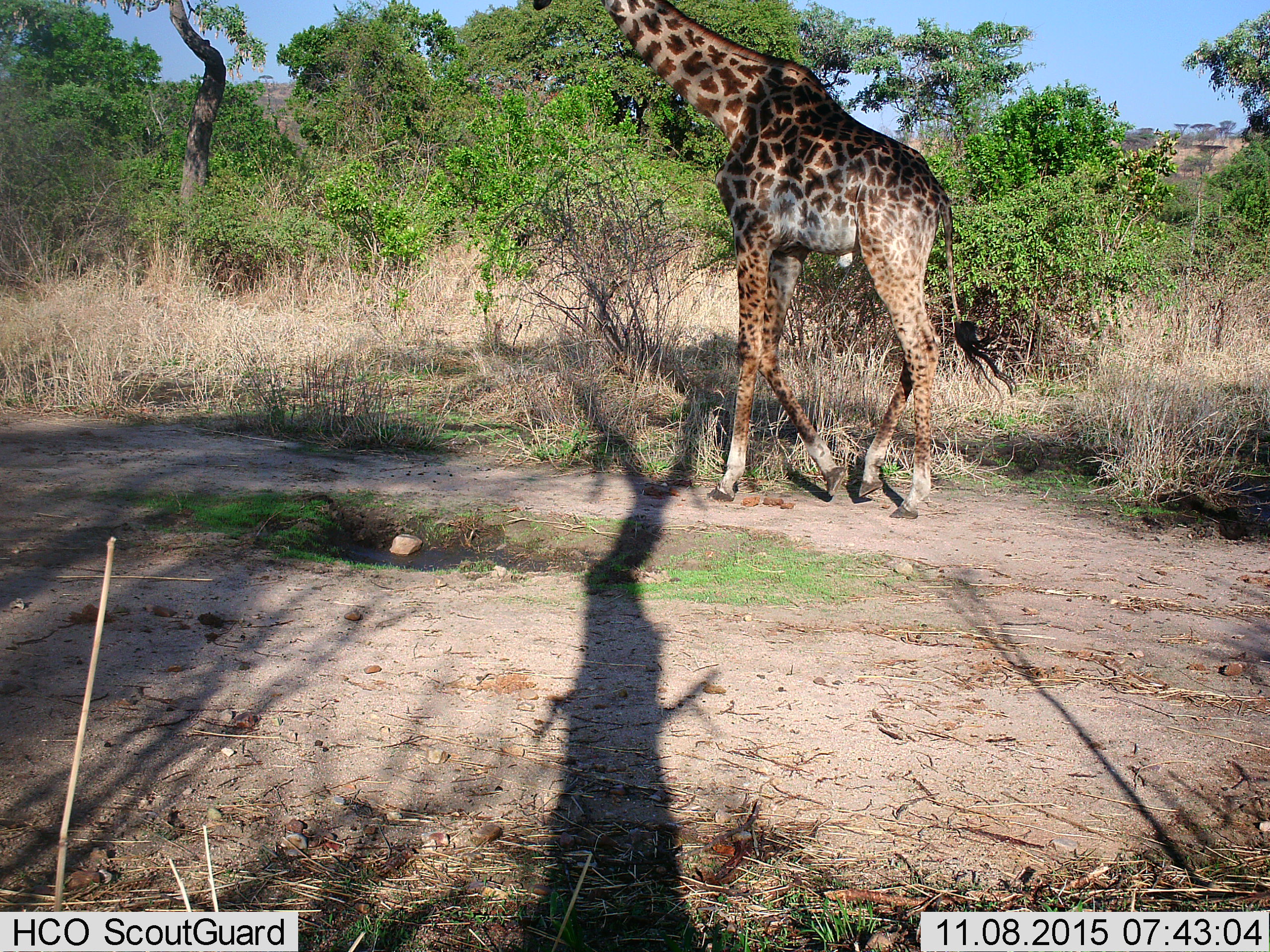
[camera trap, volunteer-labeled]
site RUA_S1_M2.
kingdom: Animalia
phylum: Chordata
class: Mammalia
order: Artiodactyla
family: Giraffidae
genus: Giraffa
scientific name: Giraffa camelopardalis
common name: giraffe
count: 1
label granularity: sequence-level